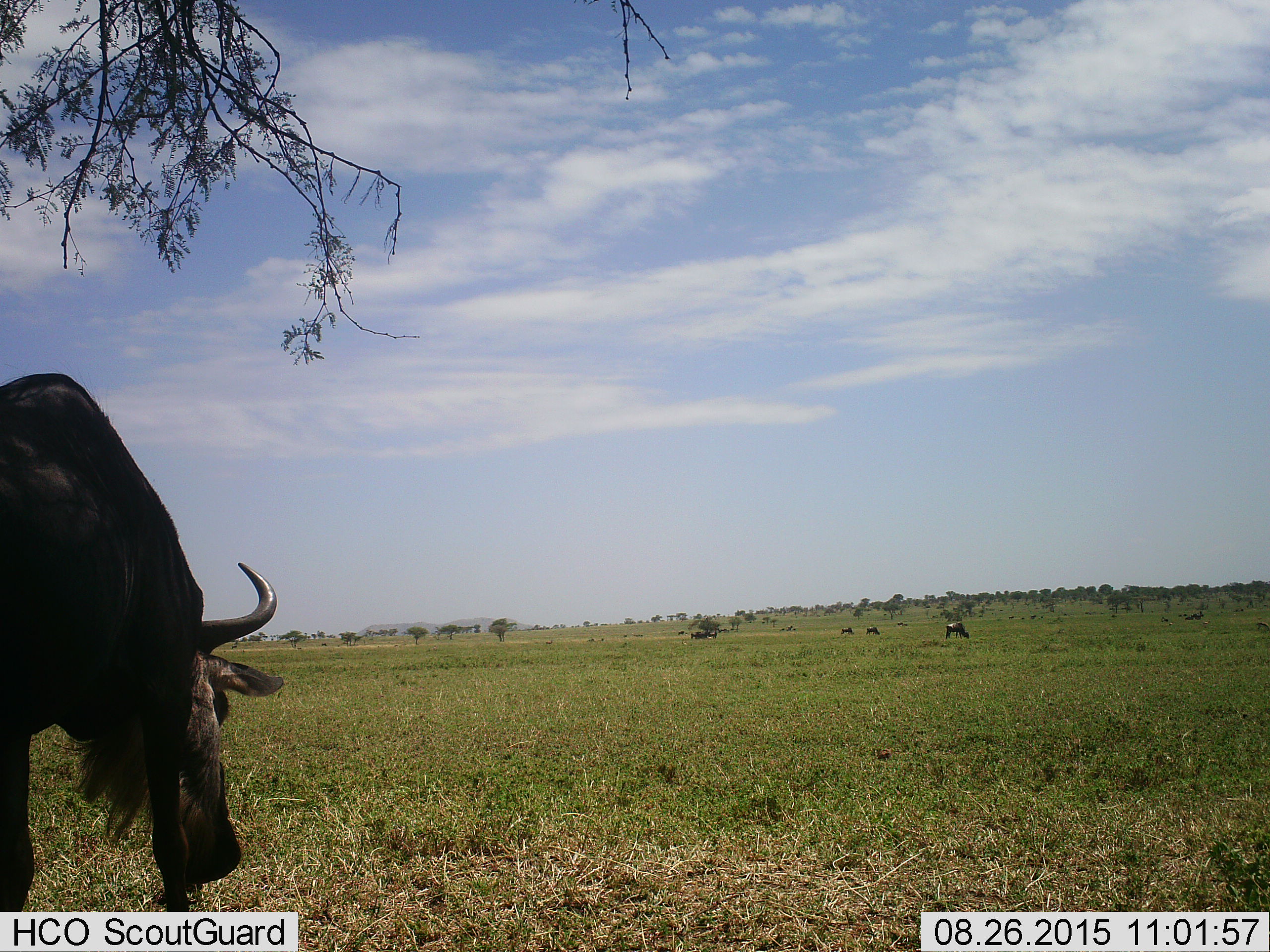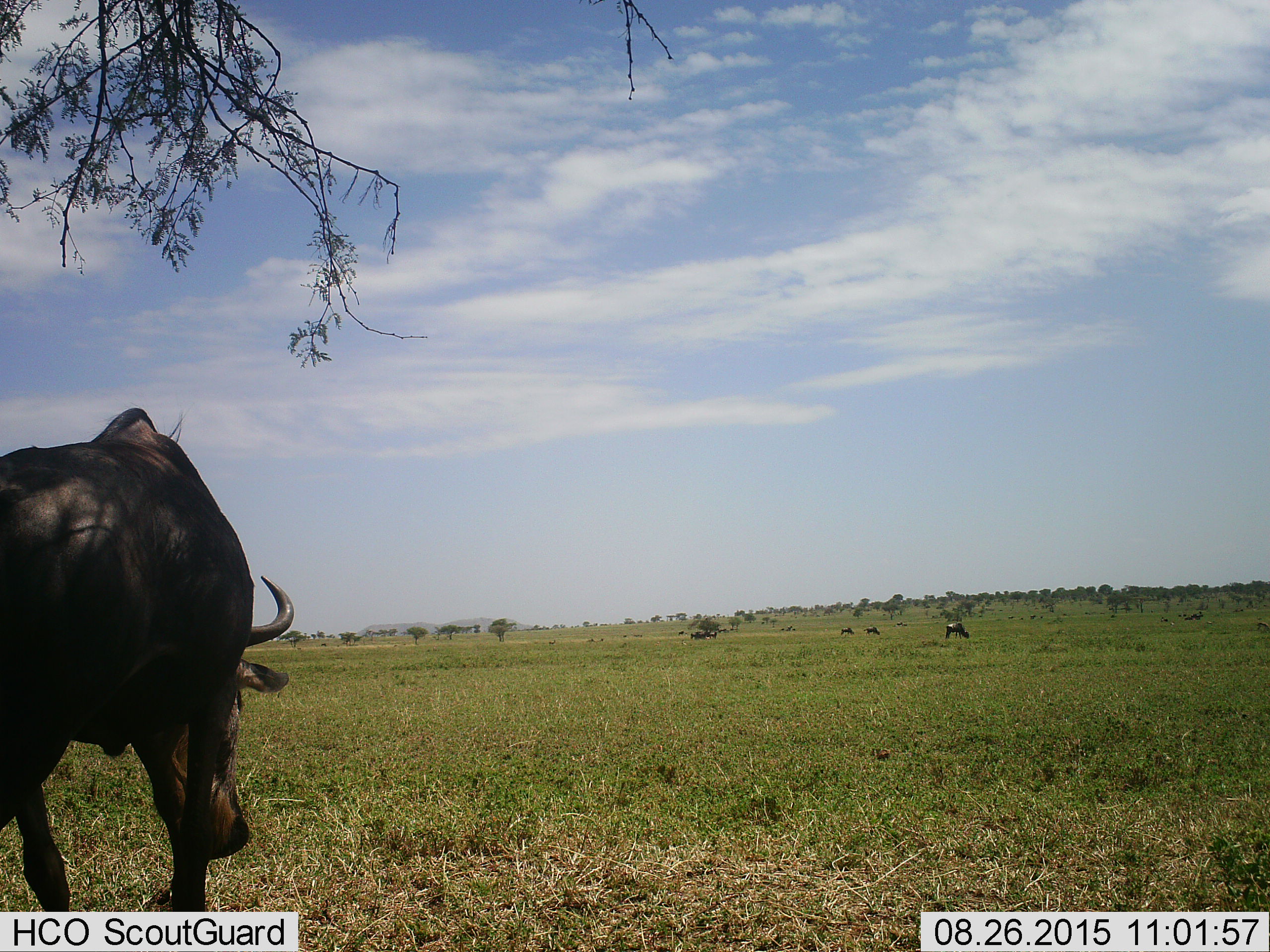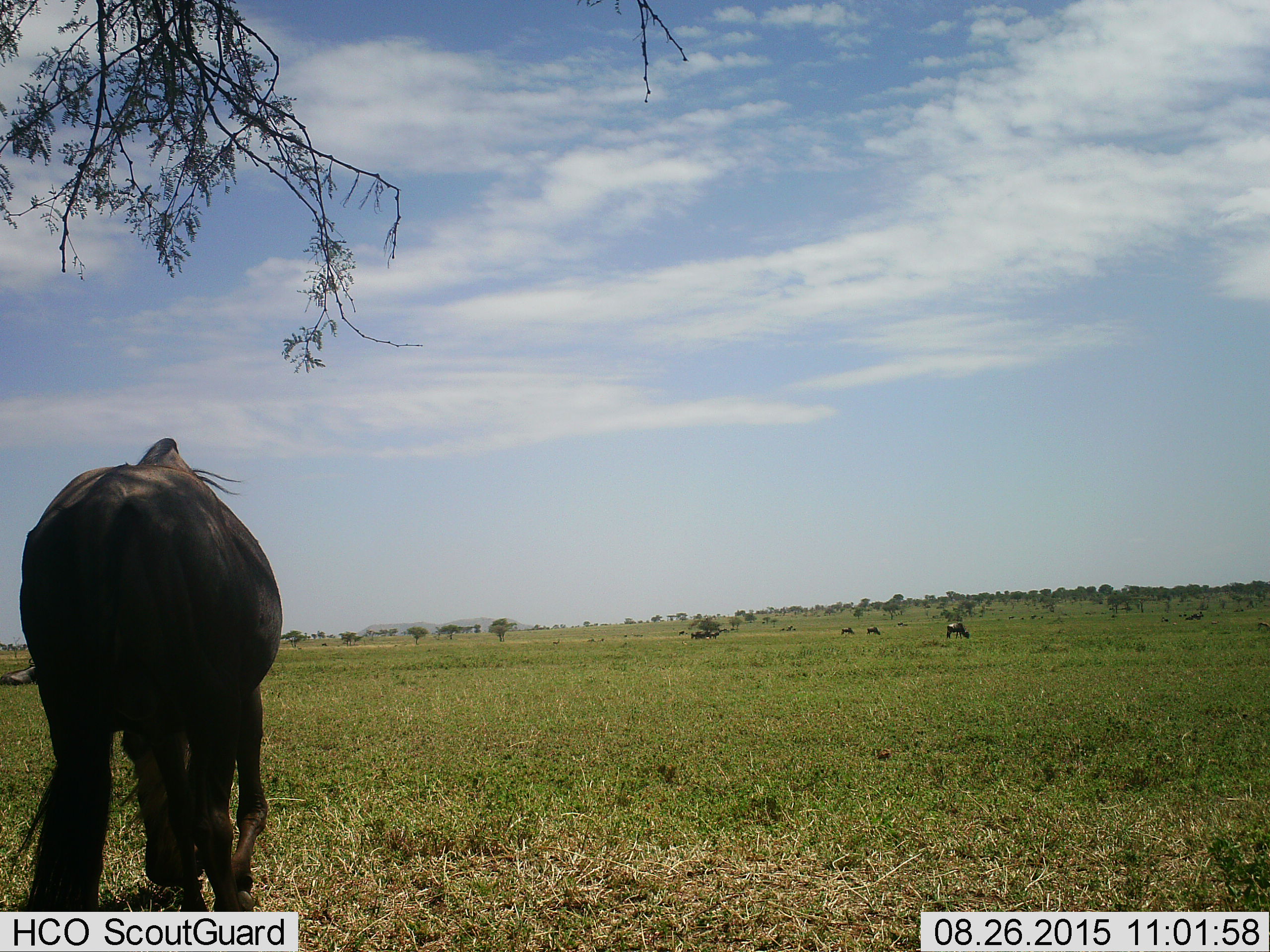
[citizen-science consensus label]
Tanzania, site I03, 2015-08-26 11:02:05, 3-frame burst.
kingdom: Animalia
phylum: Chordata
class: Mammalia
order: Artiodactyla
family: Bovidae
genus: Connochaetes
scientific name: Connochaetes taurinus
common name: blue wildebeest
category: wildebeest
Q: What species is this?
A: Wildebeest (blue wildebeest) (Connochaetes taurinus).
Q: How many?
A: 5.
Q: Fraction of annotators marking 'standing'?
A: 33%.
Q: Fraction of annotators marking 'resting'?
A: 11%.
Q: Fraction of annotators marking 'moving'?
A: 44%.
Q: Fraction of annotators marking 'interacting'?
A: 0%.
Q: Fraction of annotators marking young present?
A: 0%.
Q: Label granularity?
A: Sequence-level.